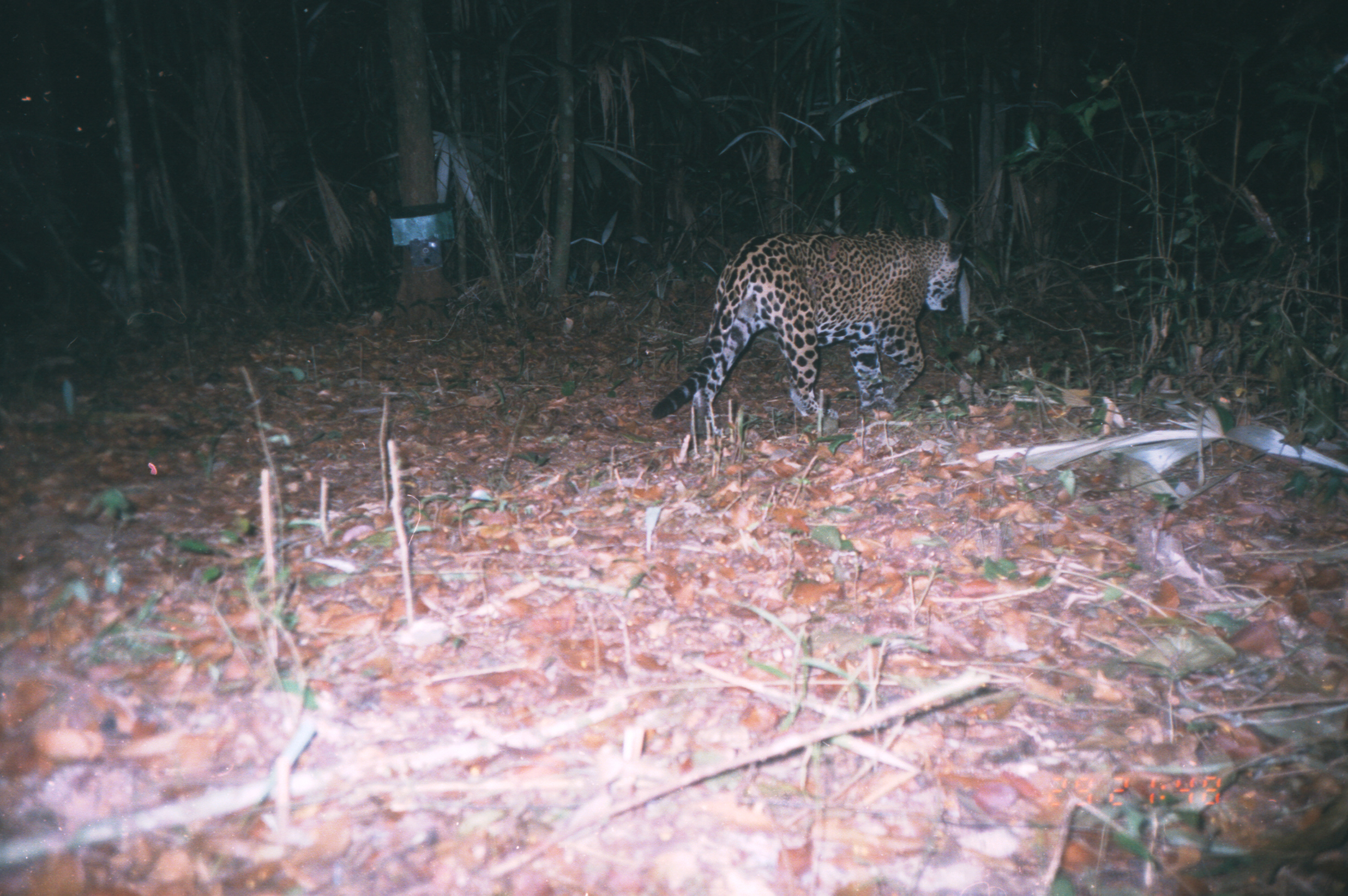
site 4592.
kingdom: Animalia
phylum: Chordata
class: Mammalia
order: Carnivora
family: Felidae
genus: Panthera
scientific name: Panthera onca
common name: jaguar